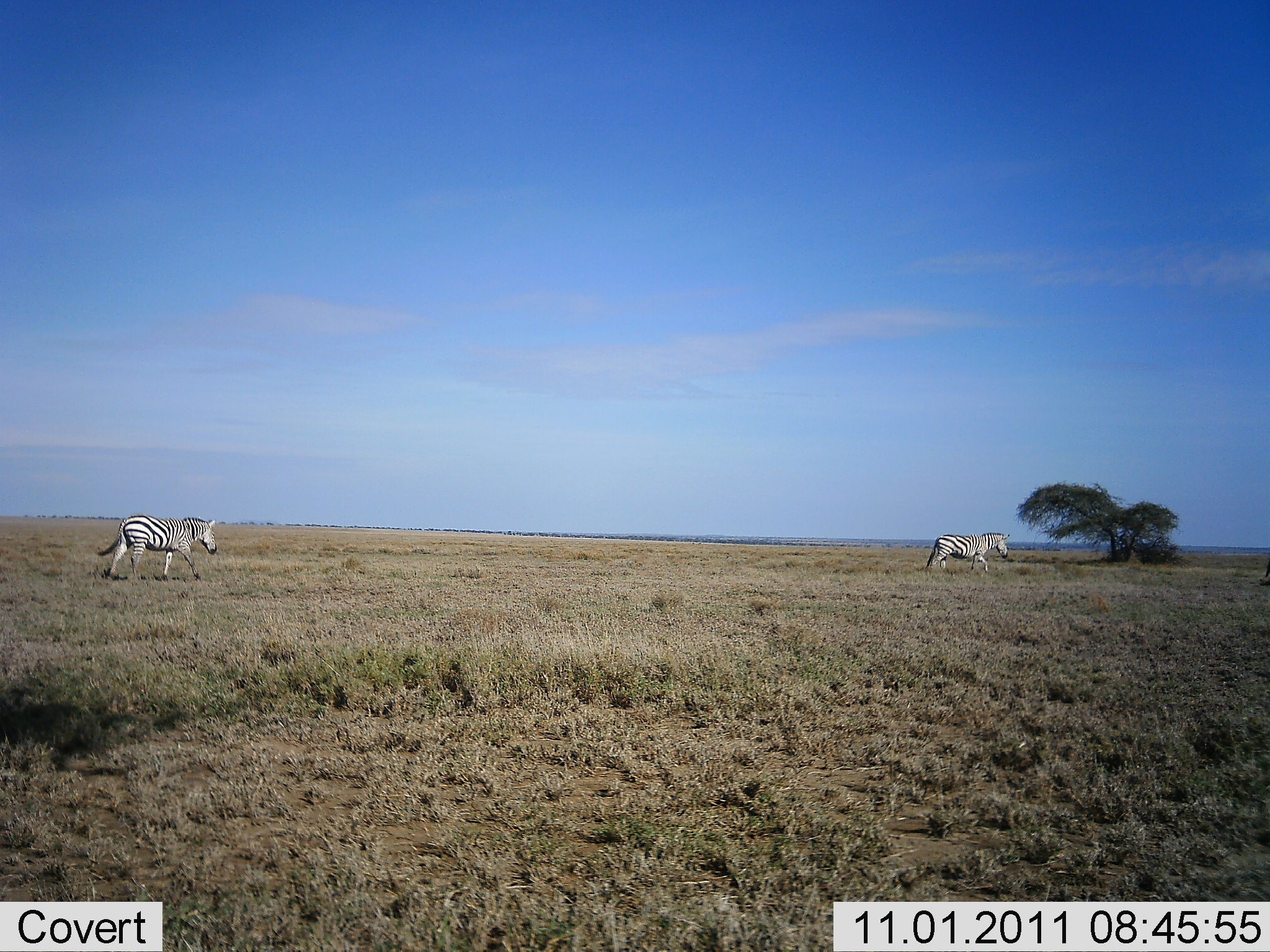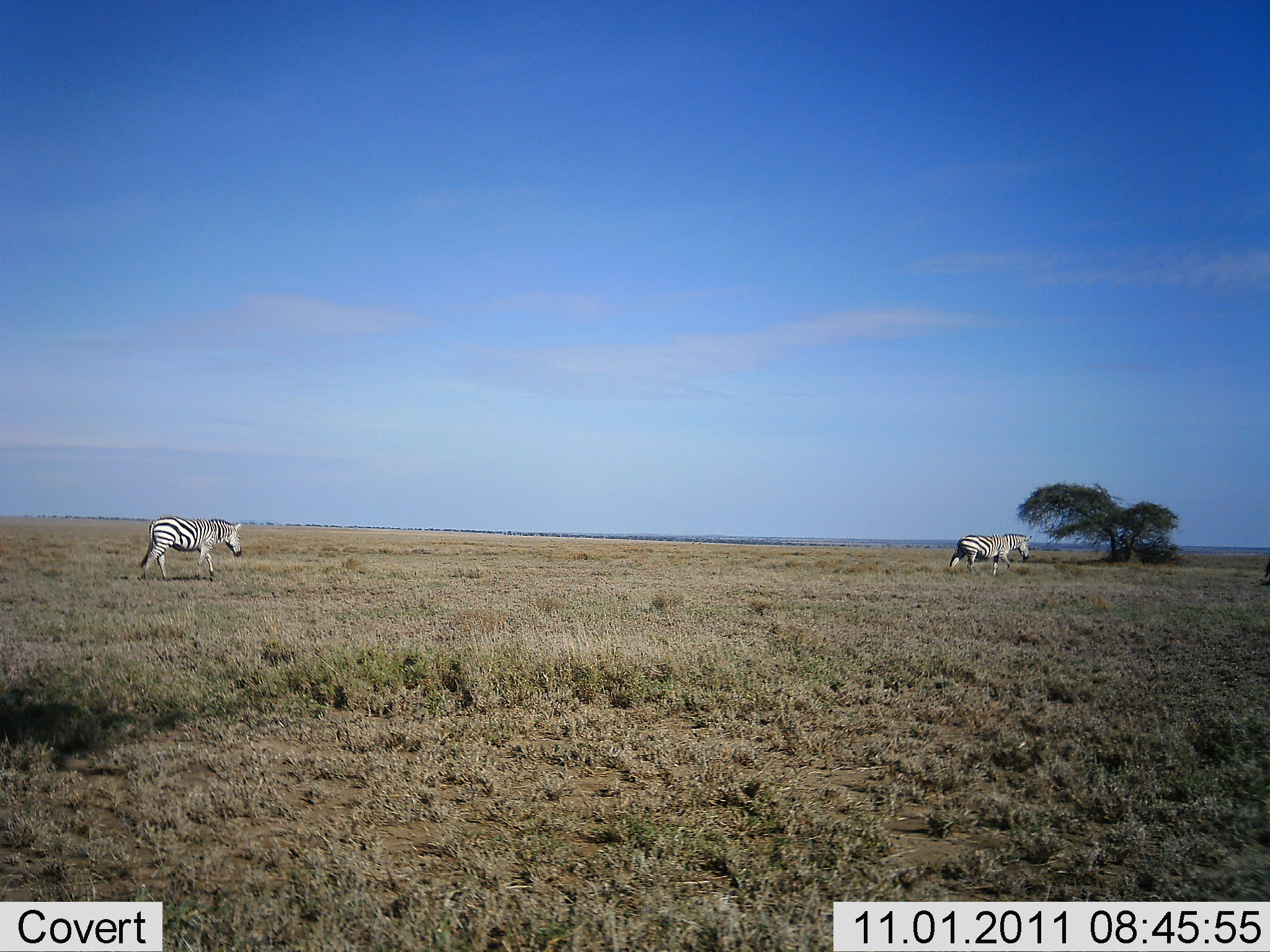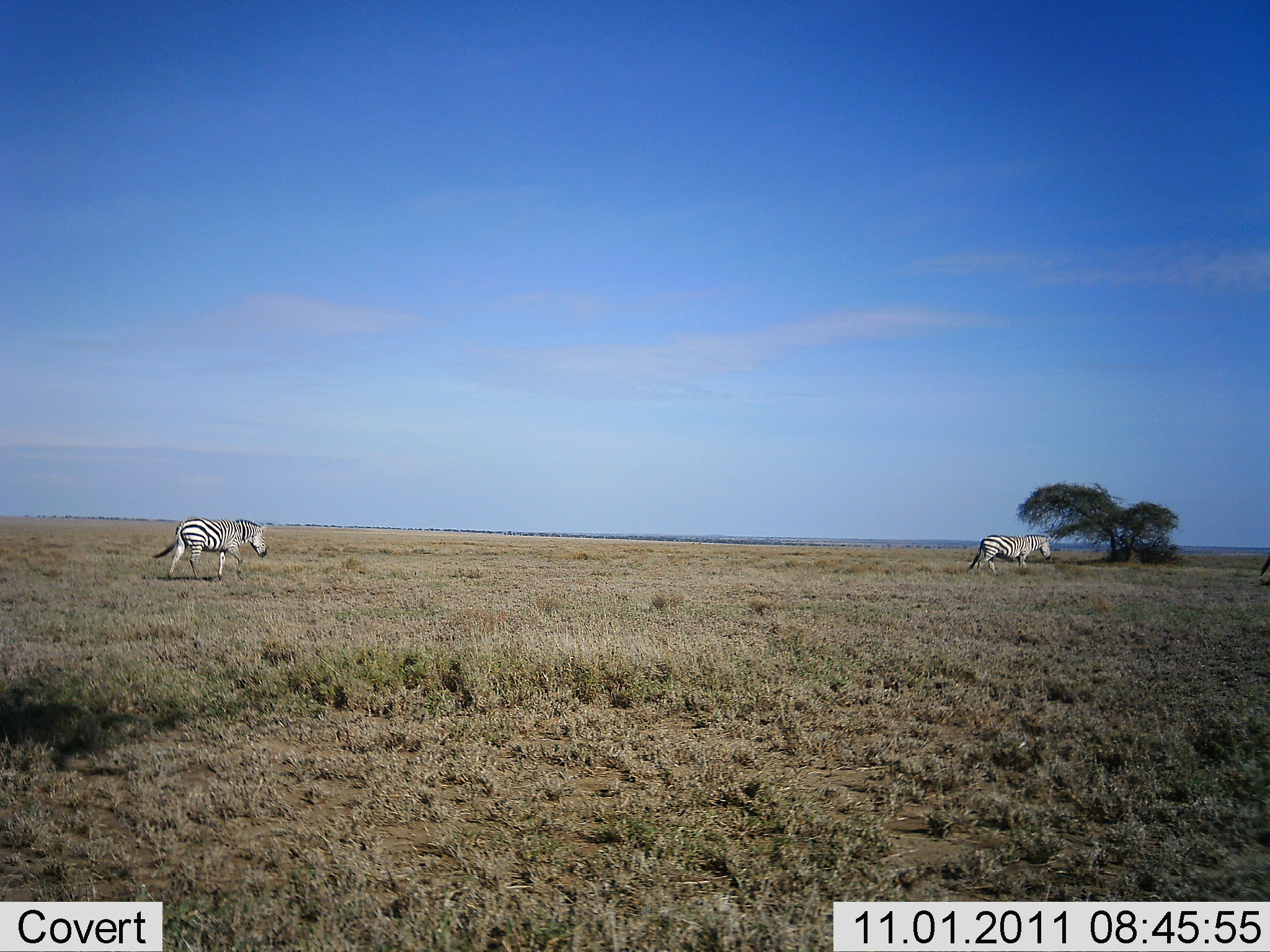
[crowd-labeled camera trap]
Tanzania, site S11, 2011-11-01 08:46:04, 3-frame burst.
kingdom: Animalia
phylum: Chordata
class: Mammalia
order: Perissodactyla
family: Equidae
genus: Equus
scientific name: Equus quagga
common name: plains zebra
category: zebra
Zebra (plains zebra) (Equus quagga), count 2. Behavior (volunteer vote fractions): standing 12%, resting 0%, moving 100%, interacting 0%. Young present (vote fraction): 0%. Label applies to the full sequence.